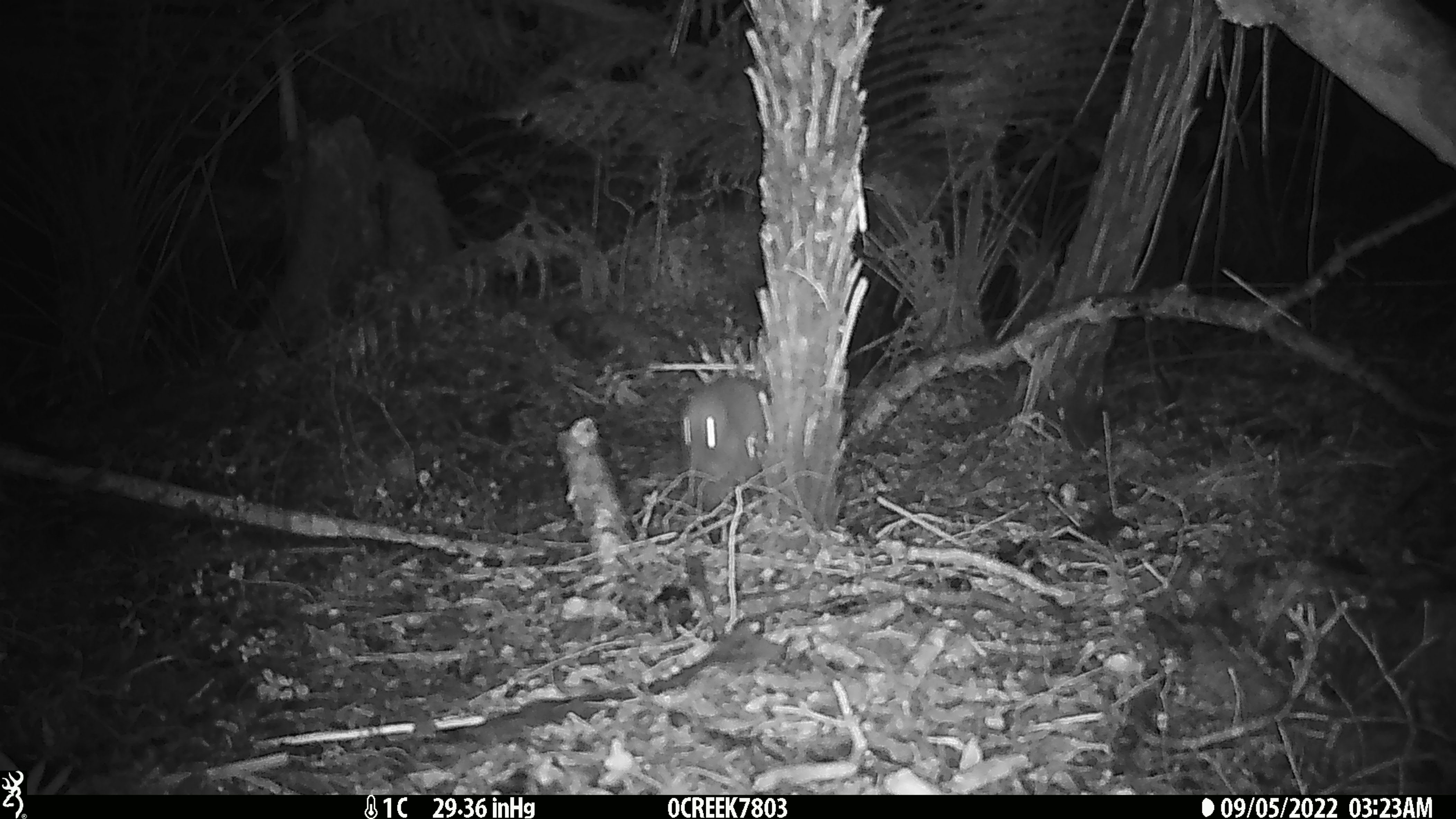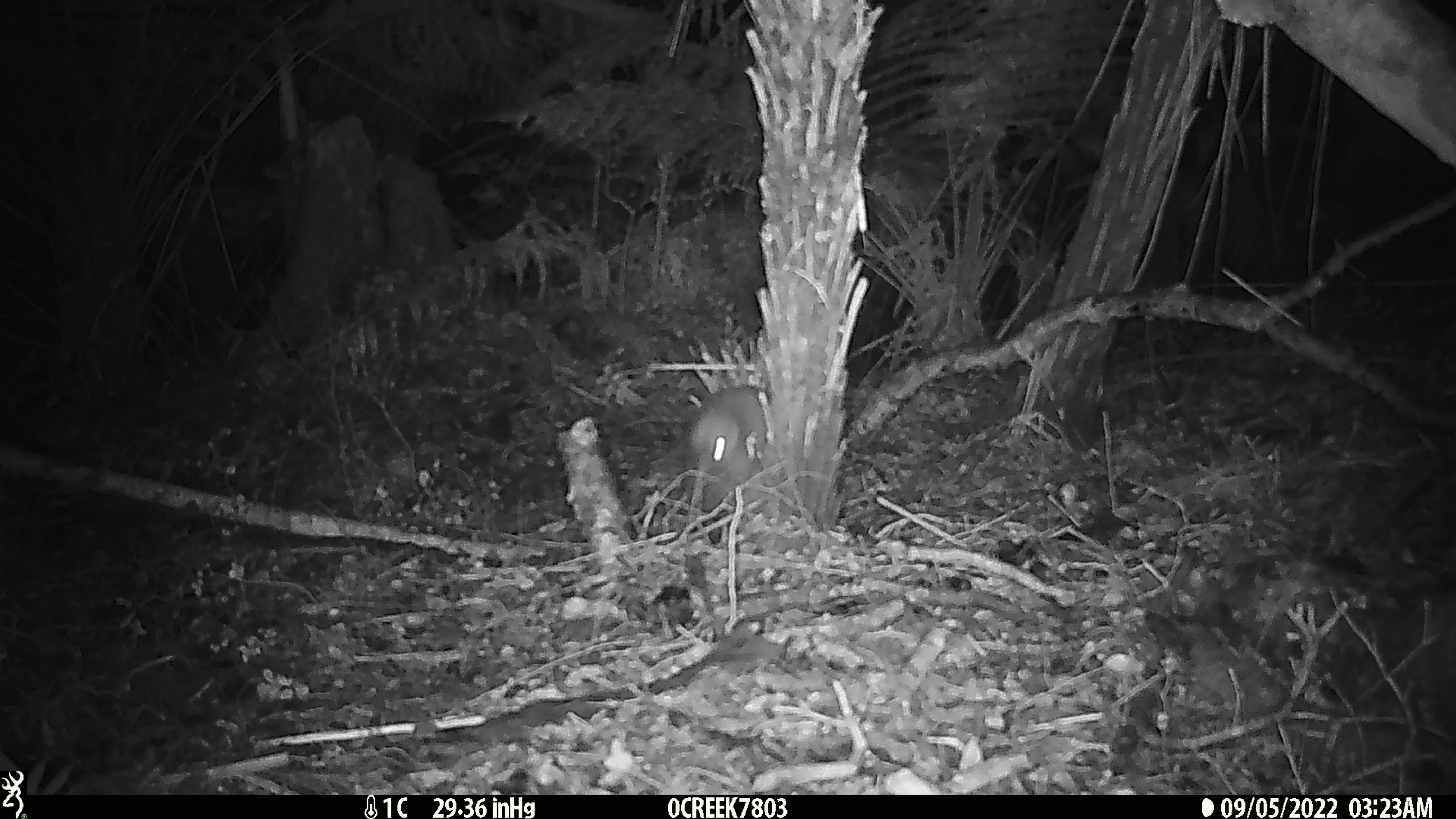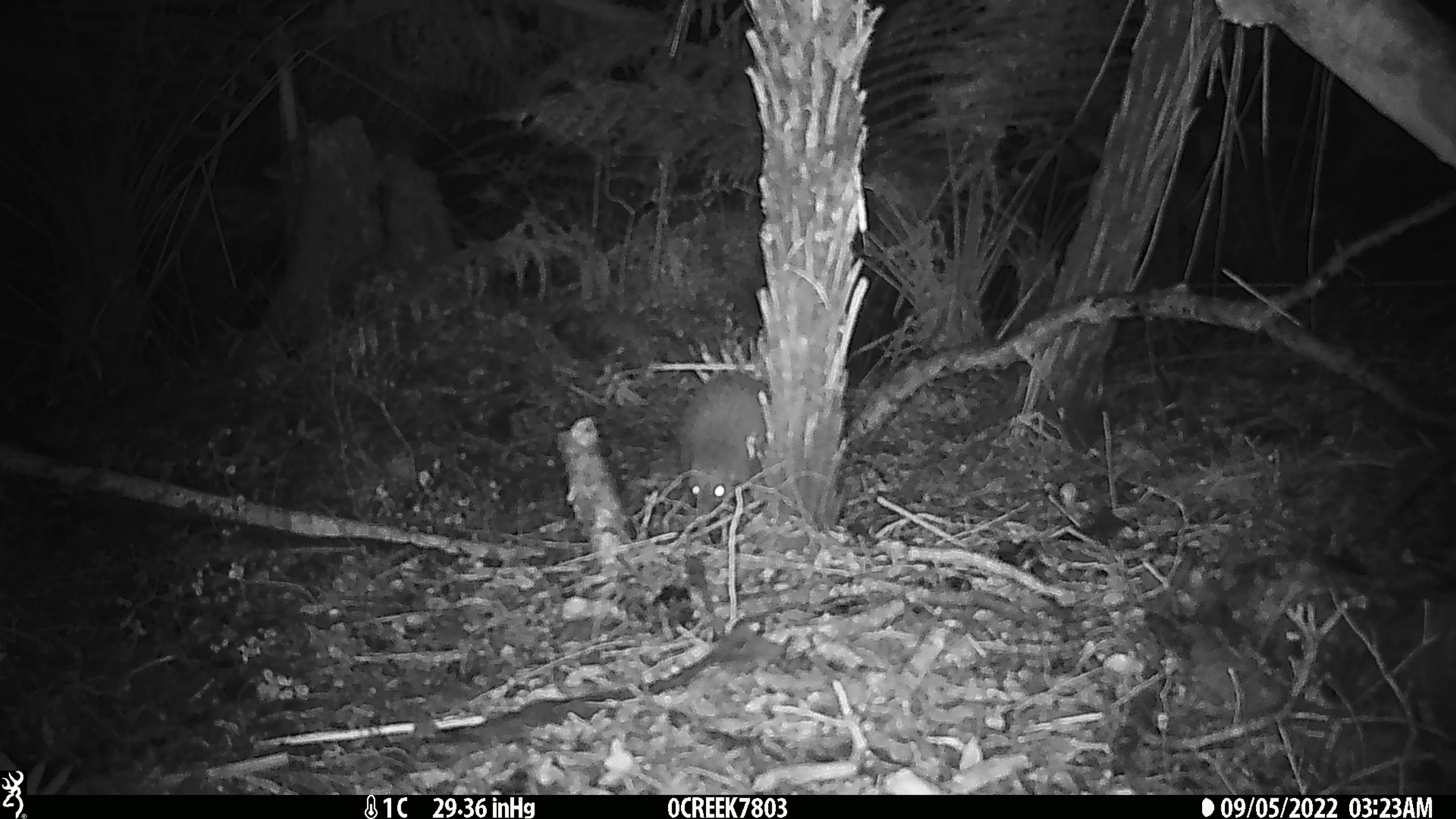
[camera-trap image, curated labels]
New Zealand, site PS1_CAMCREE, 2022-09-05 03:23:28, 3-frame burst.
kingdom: Animalia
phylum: Chordata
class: Aves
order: Apterygiformes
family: Apterygidae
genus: Apteryx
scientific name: Apteryx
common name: kiwi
Kiwi (Apteryx).